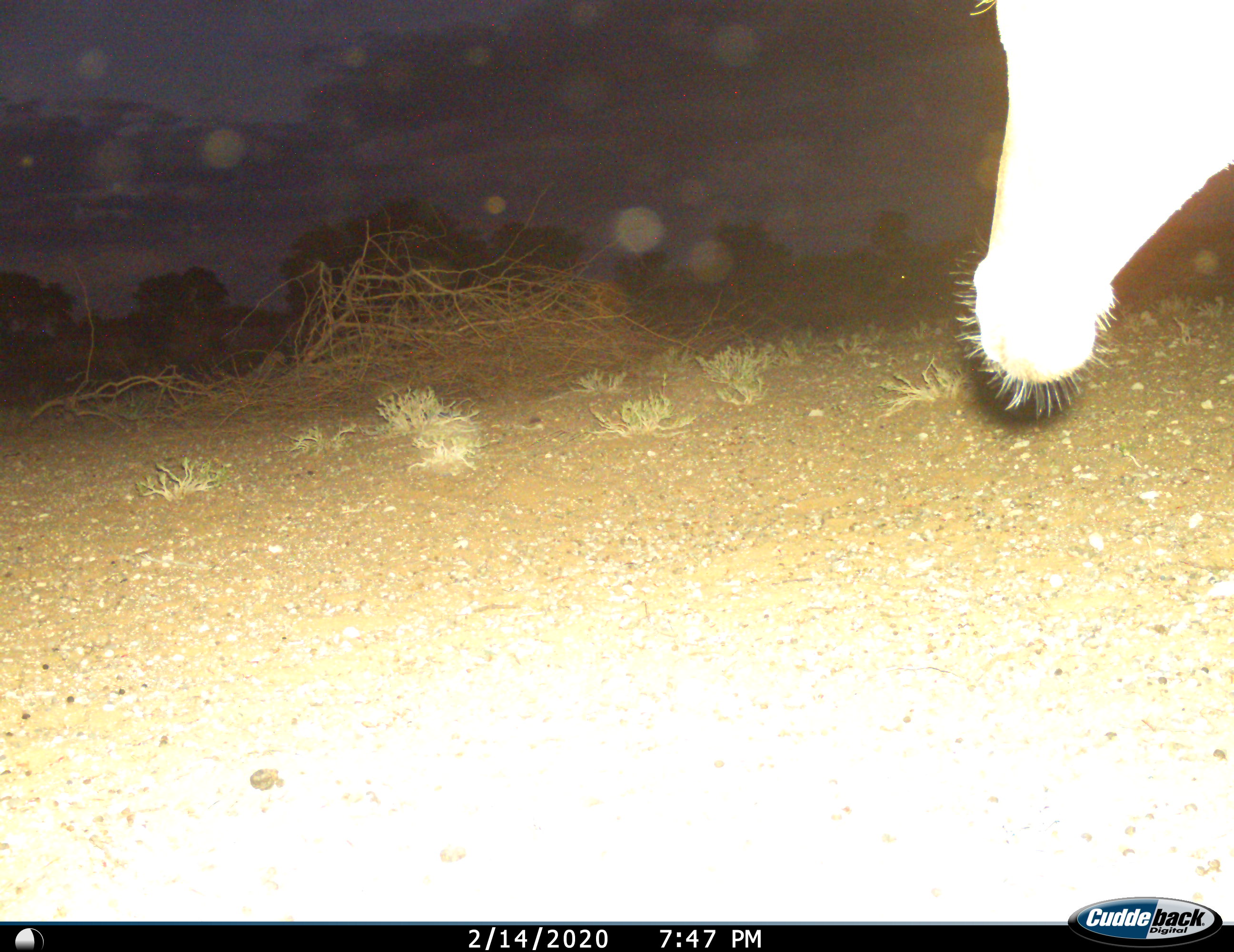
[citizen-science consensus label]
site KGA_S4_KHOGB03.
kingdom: Animalia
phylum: Chordata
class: Mammalia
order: Artiodactyla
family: Bovidae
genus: Alcelaphus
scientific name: Alcelaphus buselaphus caama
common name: red hartebeest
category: hartebeestred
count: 1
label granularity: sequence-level